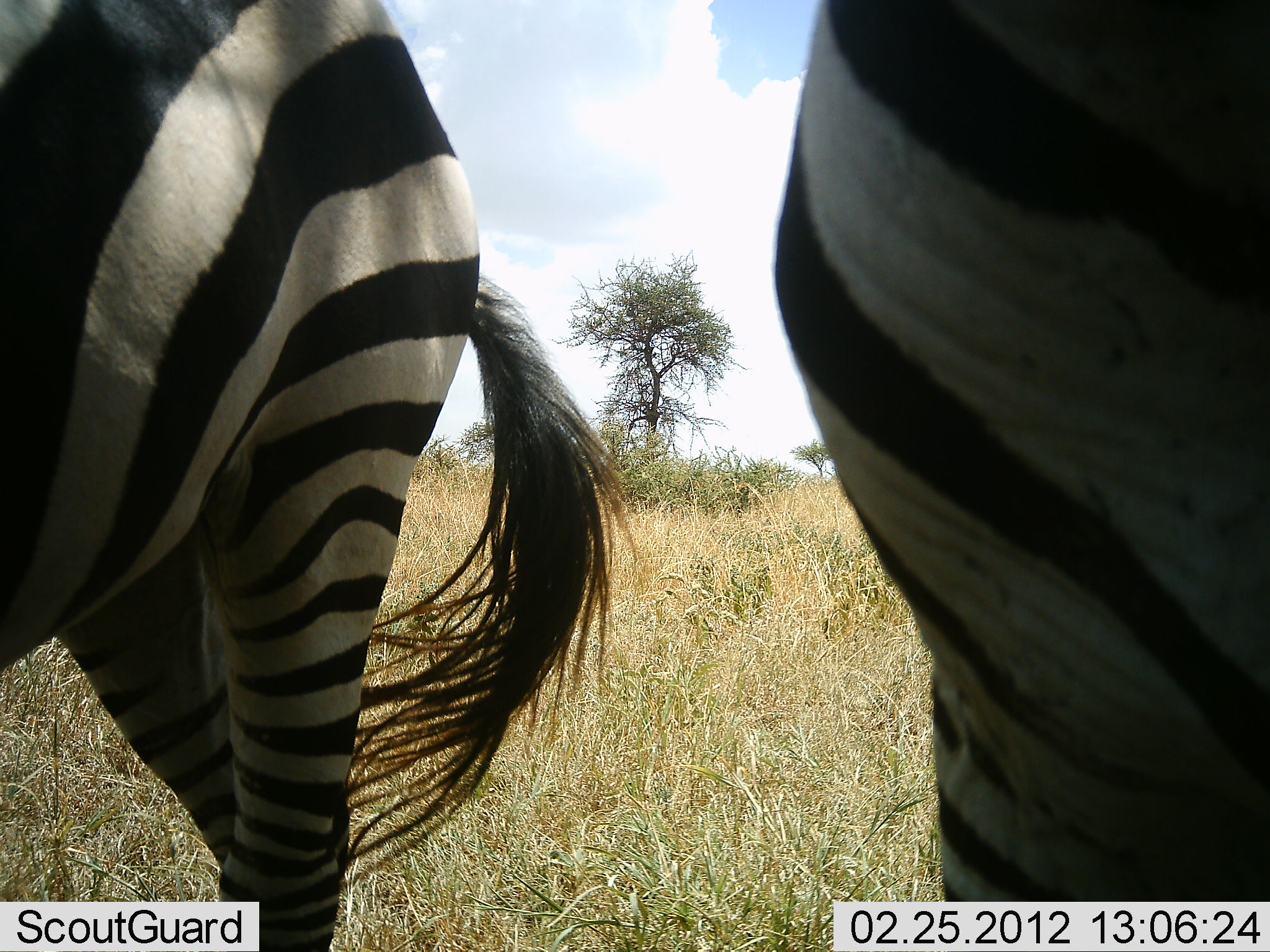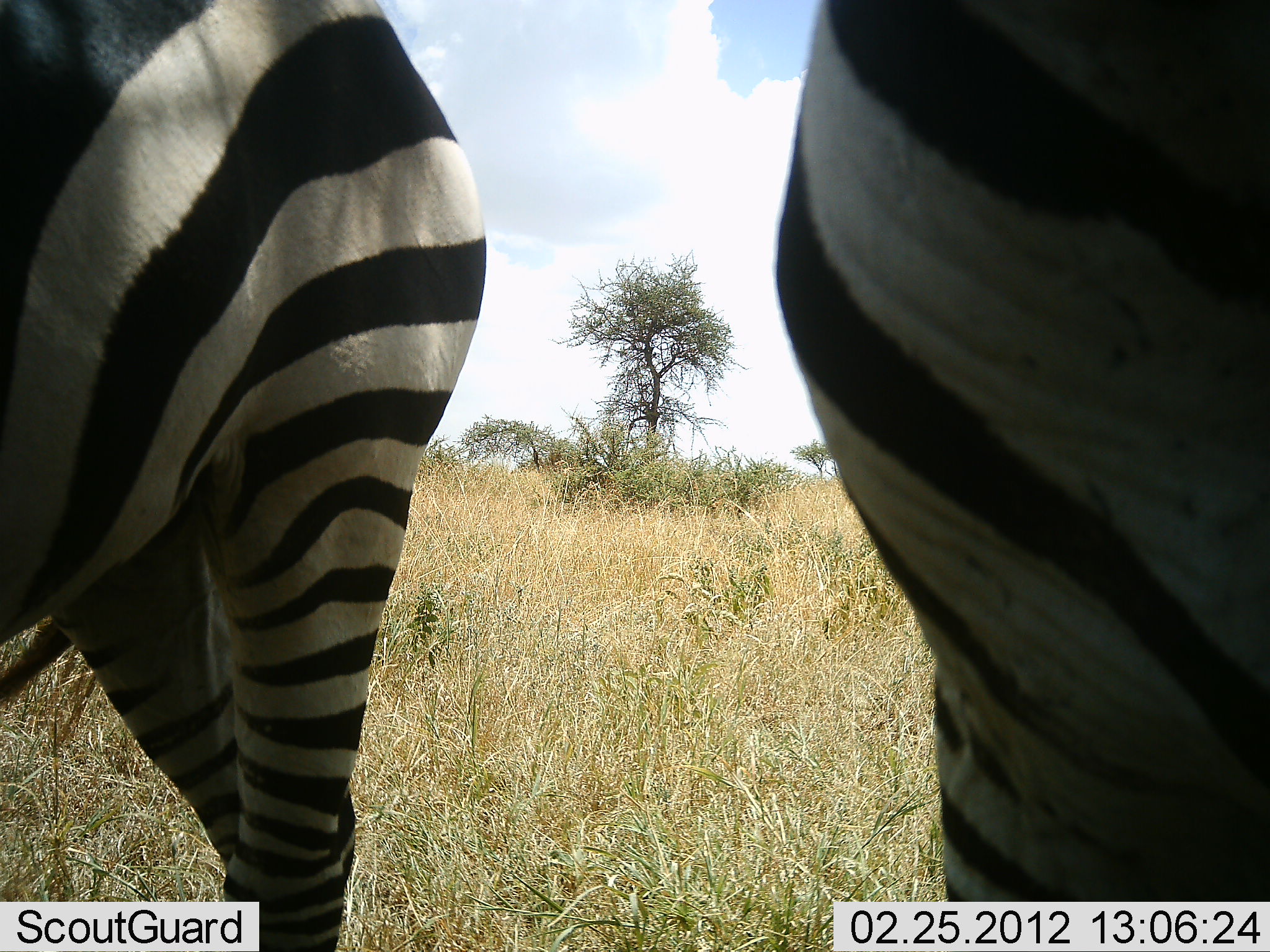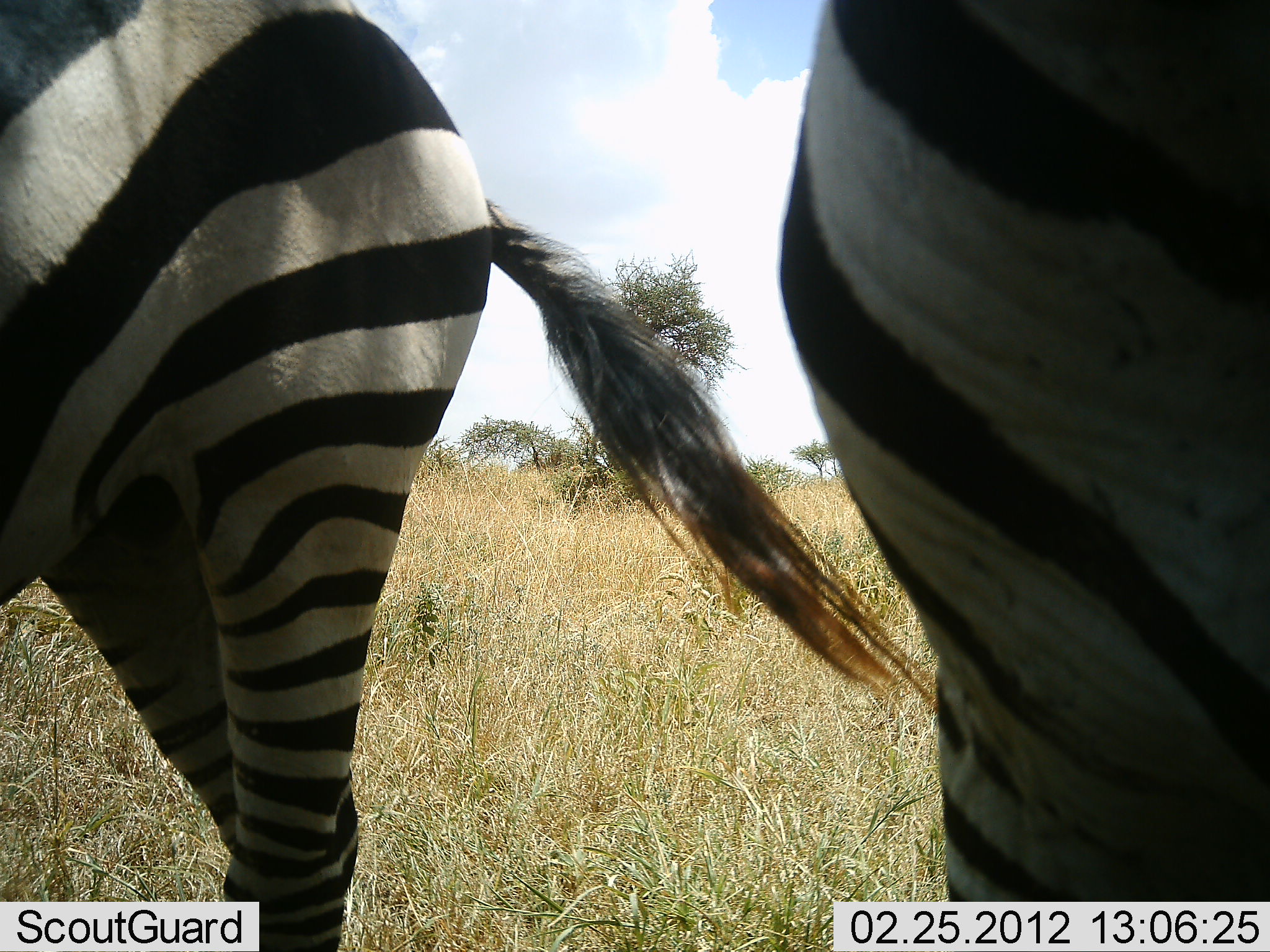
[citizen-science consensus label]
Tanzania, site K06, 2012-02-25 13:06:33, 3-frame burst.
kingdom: Animalia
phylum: Chordata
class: Mammalia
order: Perissodactyla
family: Equidae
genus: Equus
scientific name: Equus quagga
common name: plains zebra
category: zebra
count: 2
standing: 86%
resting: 4%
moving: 7%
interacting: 0%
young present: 0%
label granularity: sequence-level